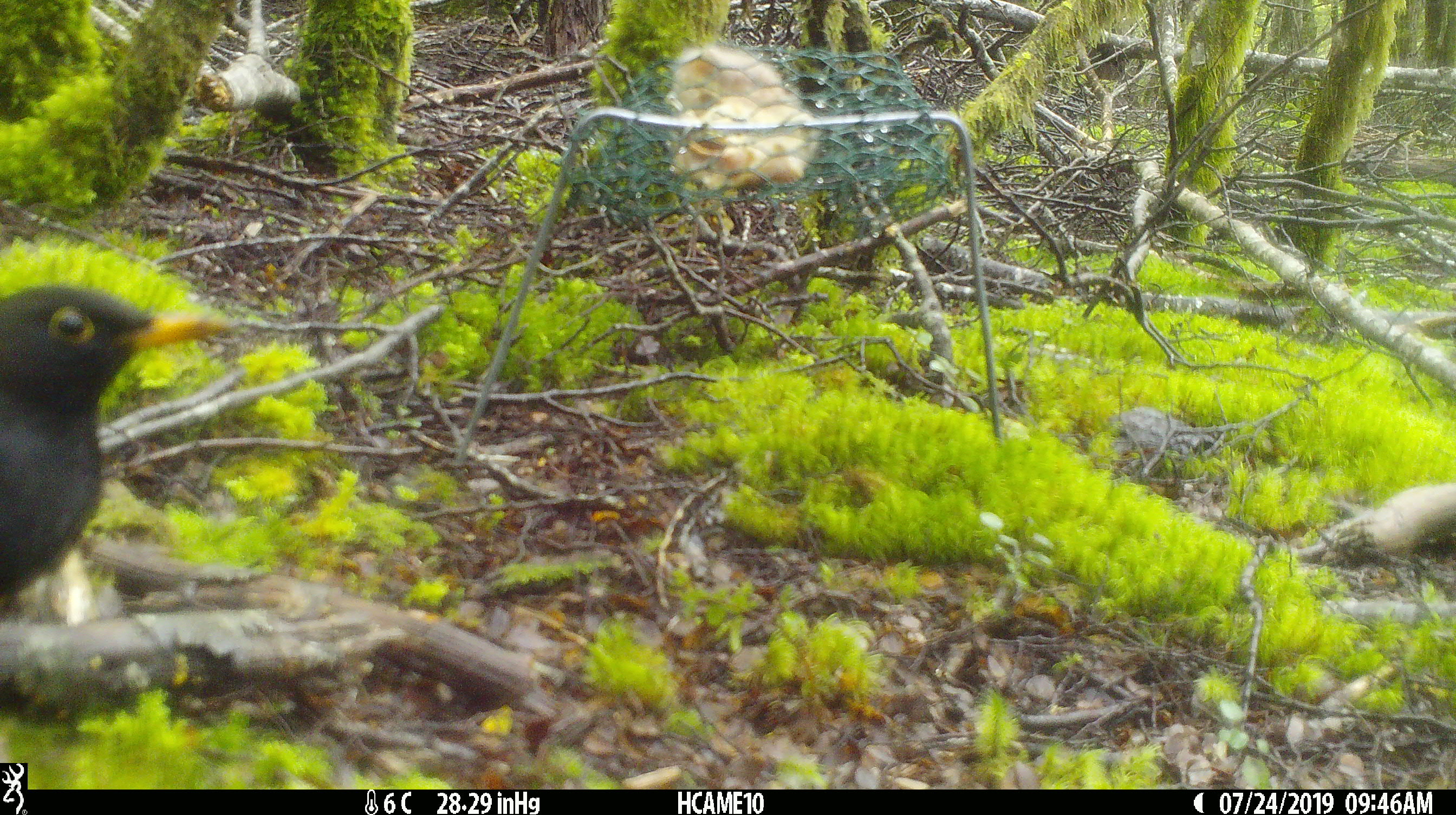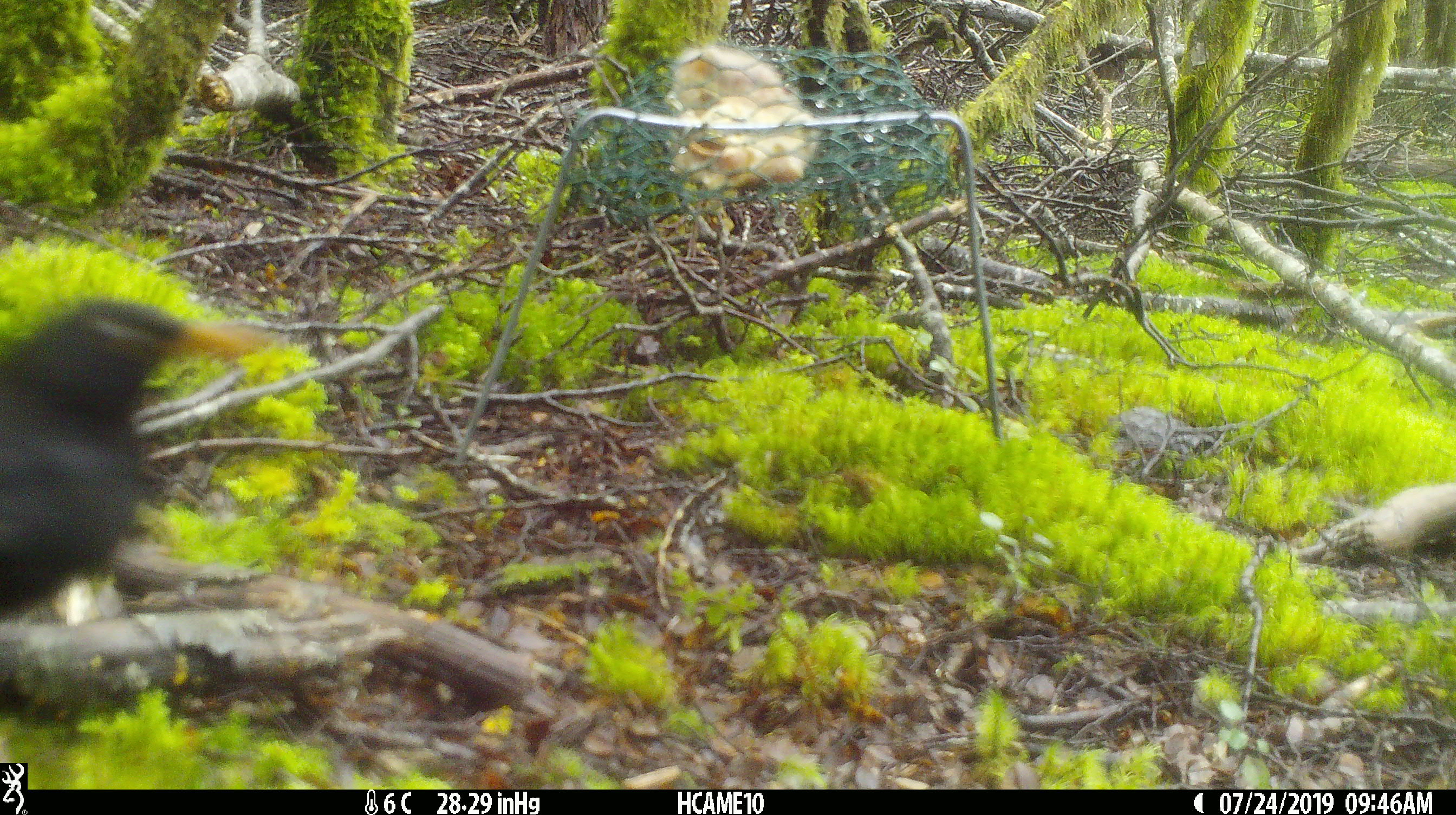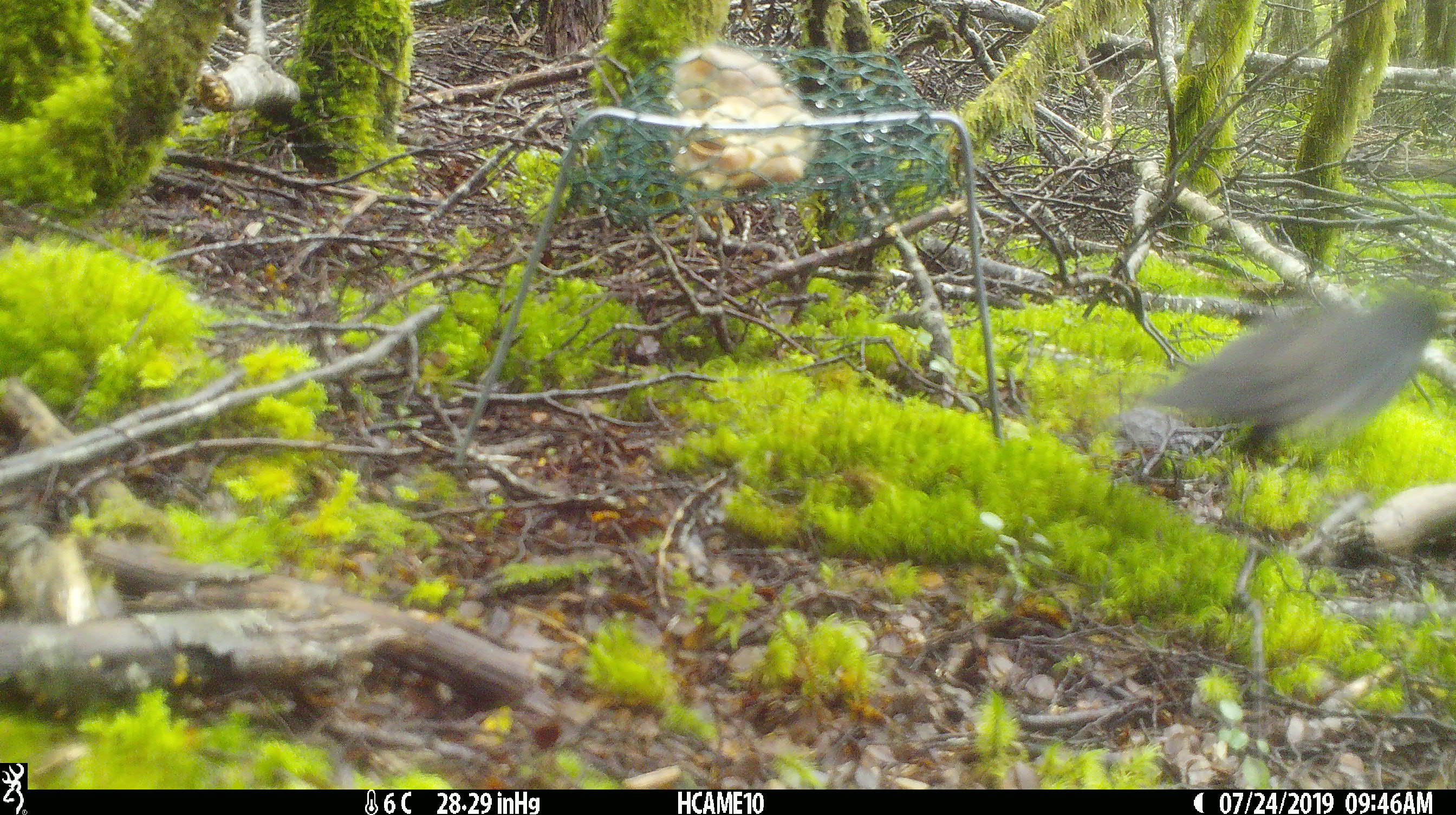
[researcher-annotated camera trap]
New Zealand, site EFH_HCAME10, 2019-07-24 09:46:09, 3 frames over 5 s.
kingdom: Animalia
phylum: Chordata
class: Aves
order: Passeriformes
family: Turdidae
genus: Turdus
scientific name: Turdus merula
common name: eurasian blackbird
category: blackbird